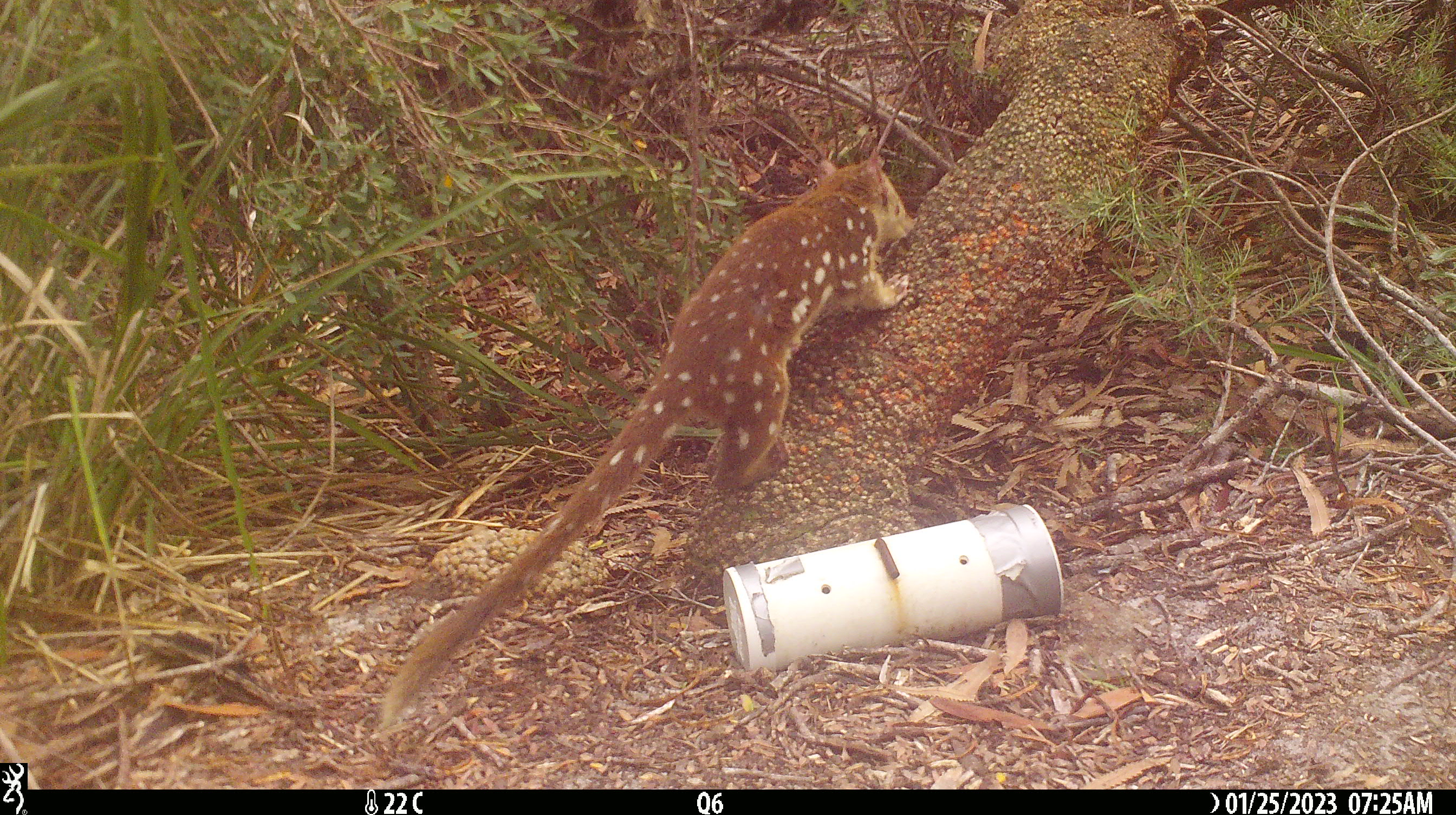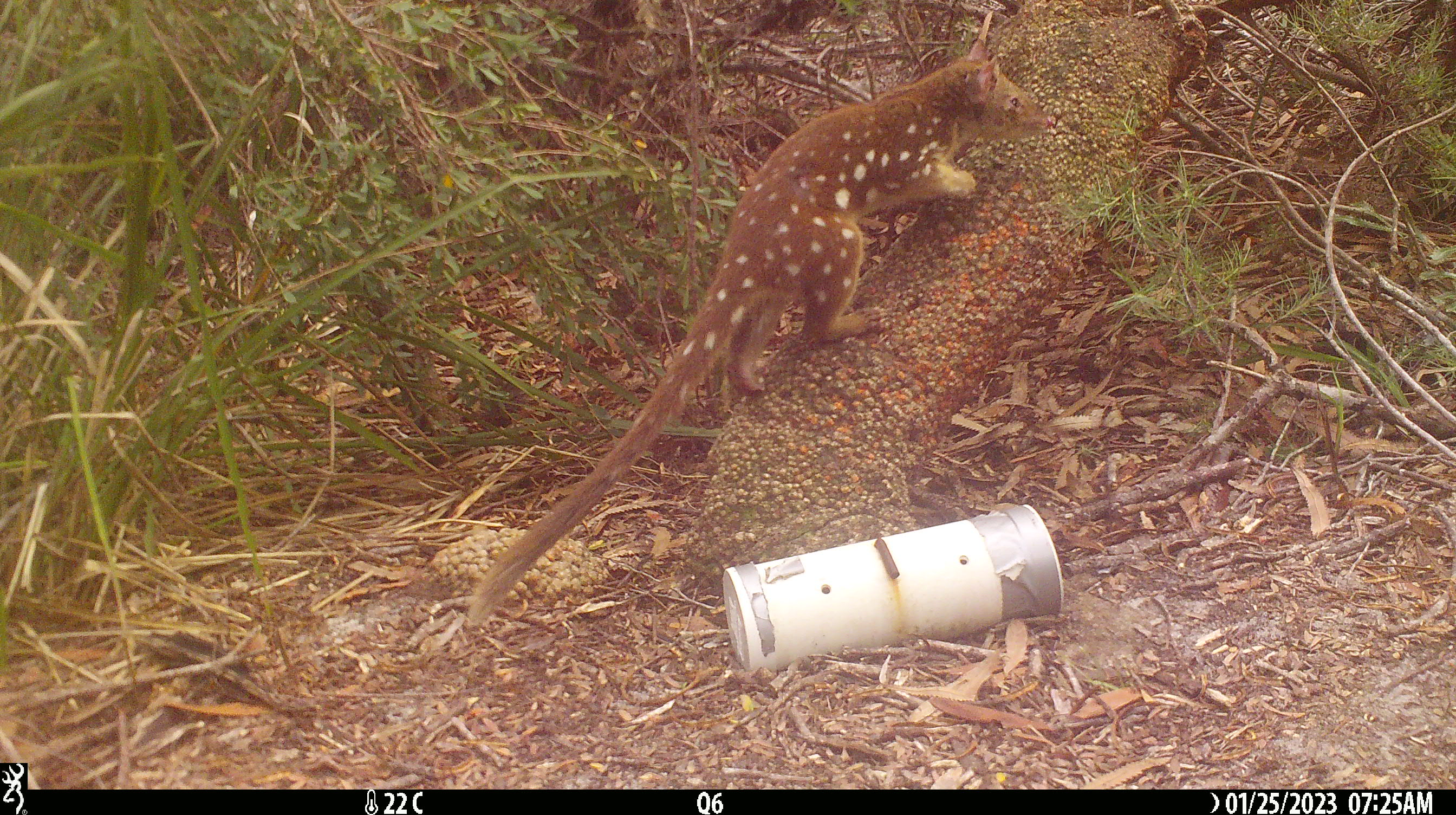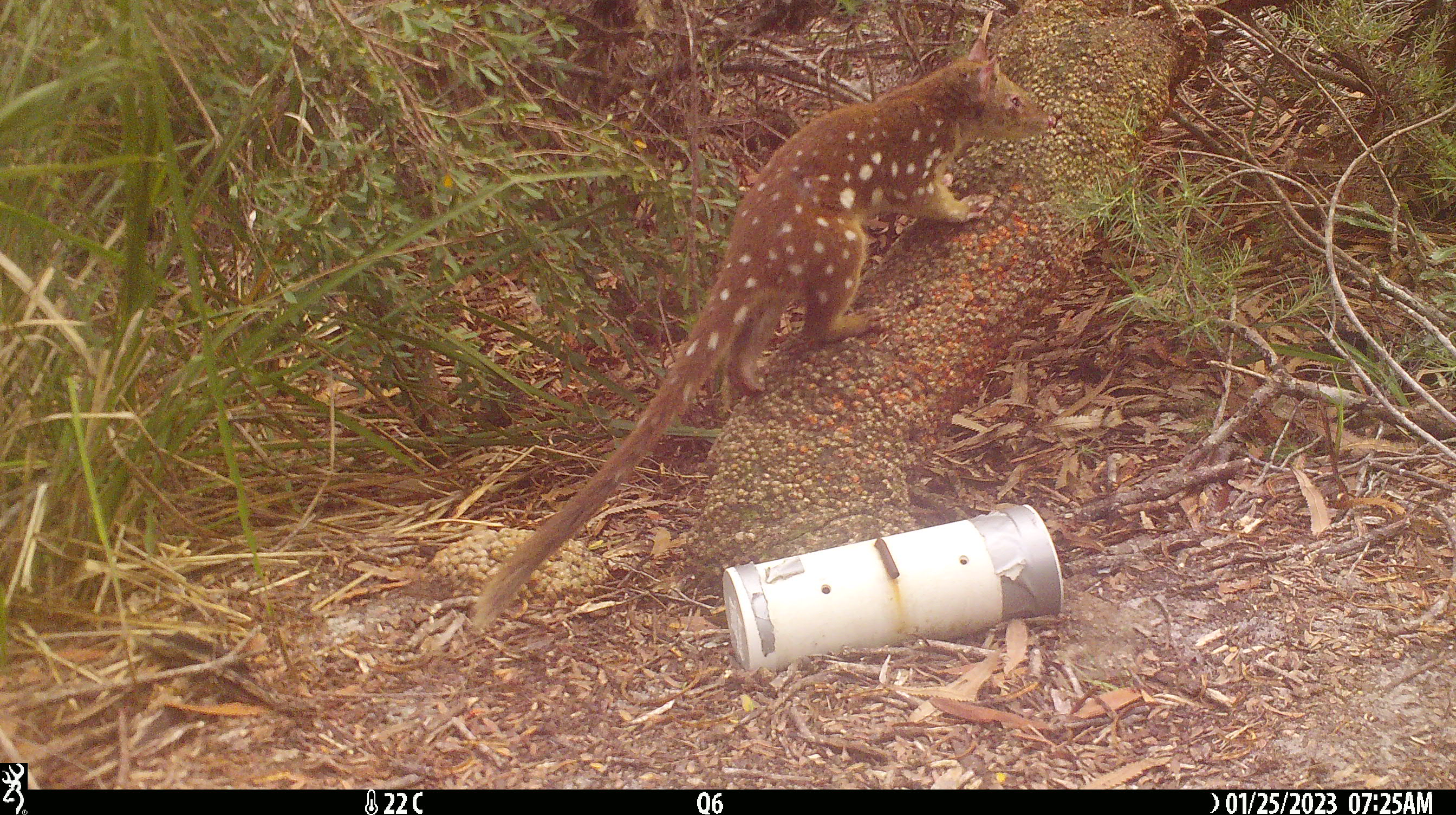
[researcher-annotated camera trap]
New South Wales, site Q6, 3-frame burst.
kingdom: Animalia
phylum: Chordata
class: Mammalia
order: Dasyuromorphia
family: Dasyuridae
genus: Dasyurus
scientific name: Dasyurus maculatus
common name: spotted-tailed quoll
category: quoll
Quoll (spotted-tailed quoll) (Dasyurus maculatus).